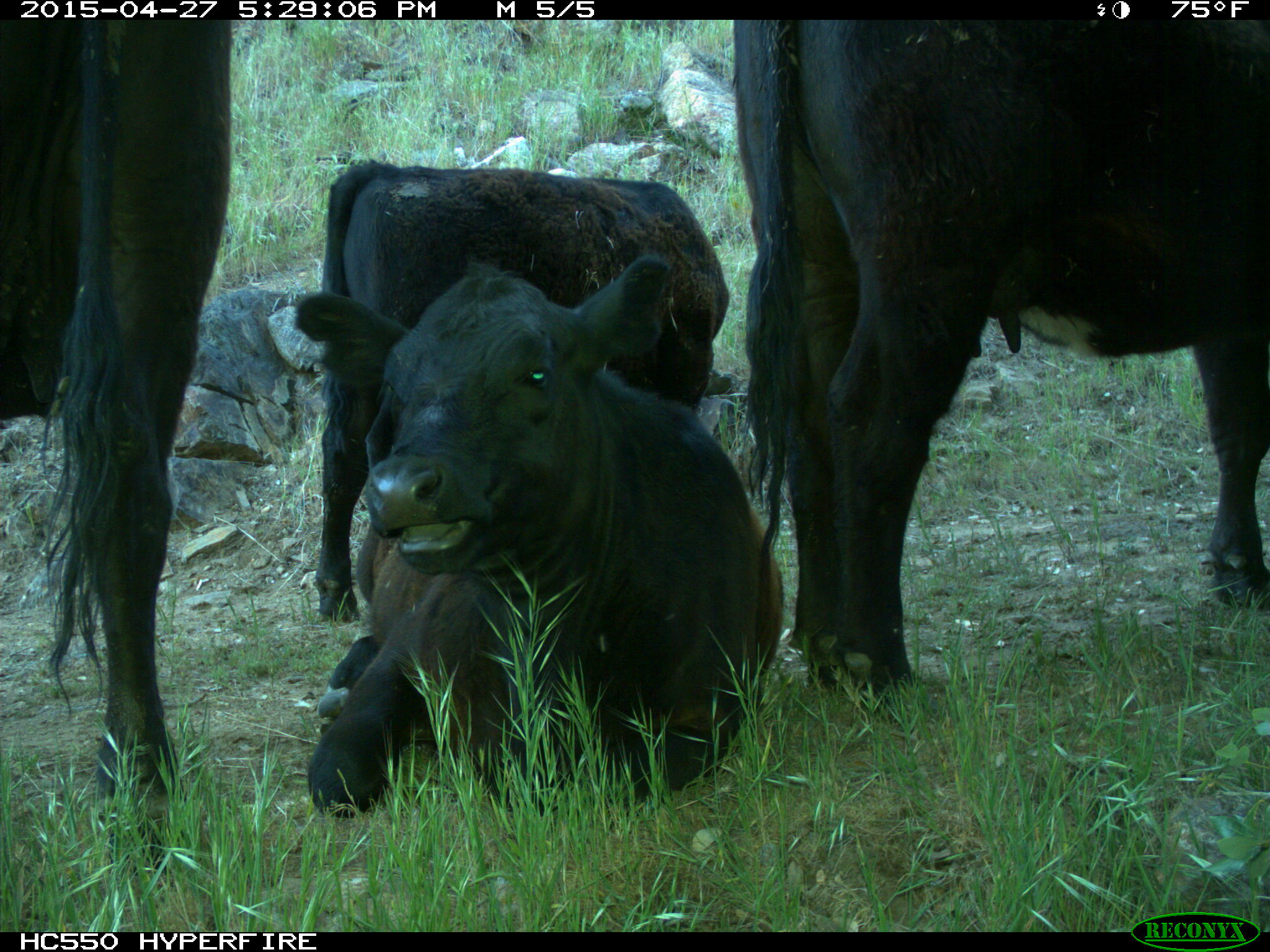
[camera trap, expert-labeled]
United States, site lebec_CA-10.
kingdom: Animalia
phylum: Chordata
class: Mammalia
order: Artiodactyla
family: Bovidae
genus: Bos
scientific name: Bos taurus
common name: domestic cow